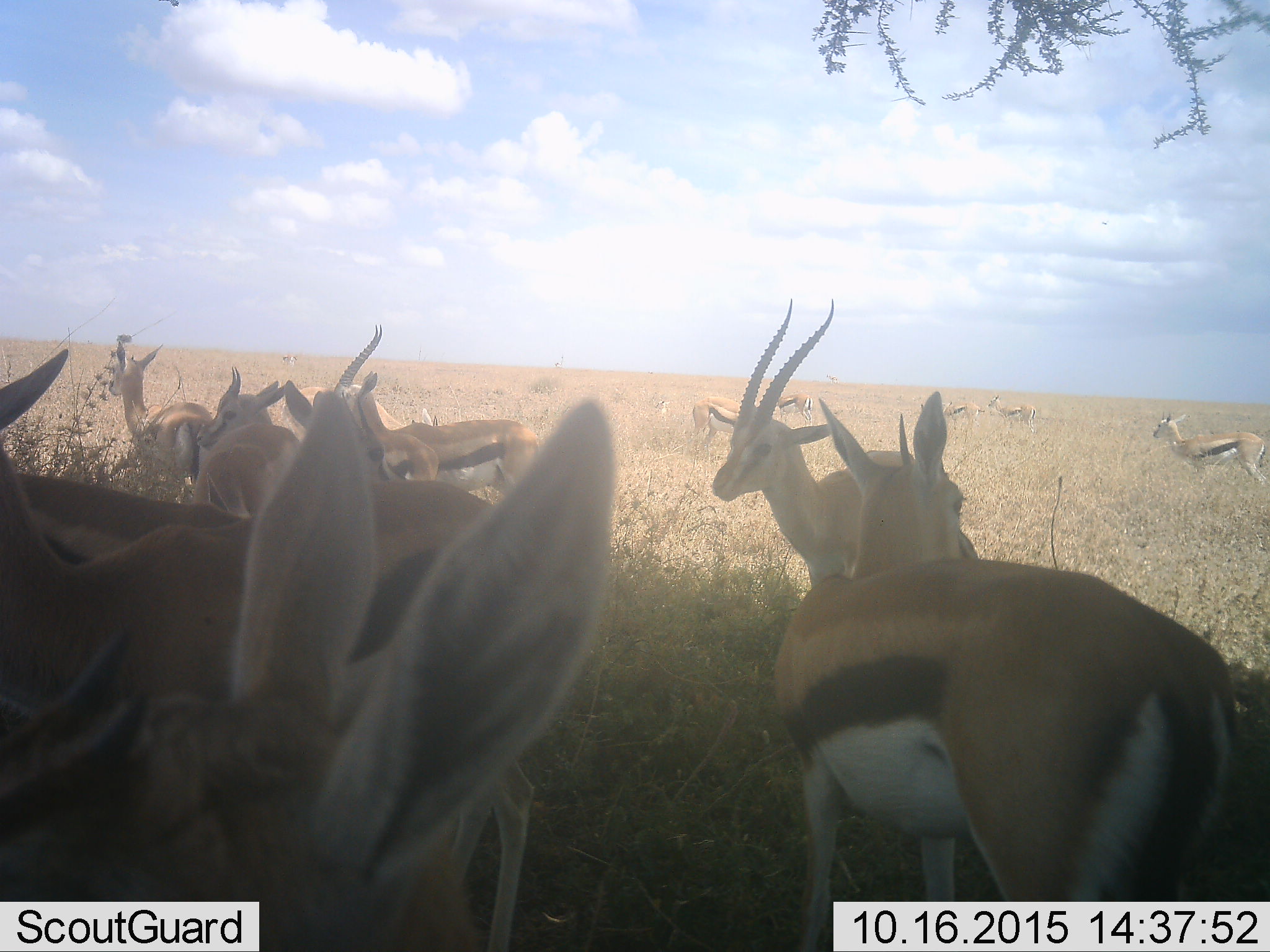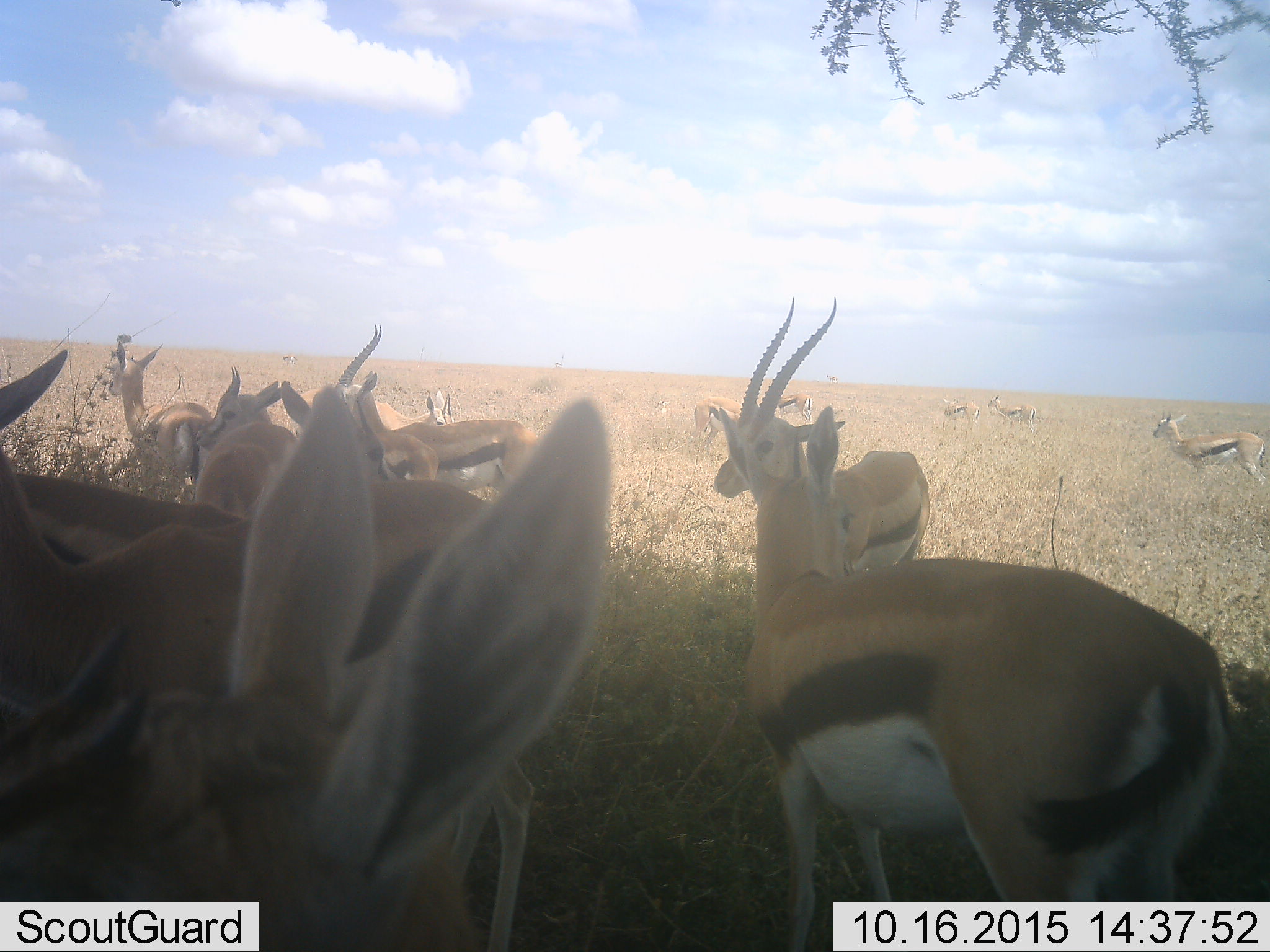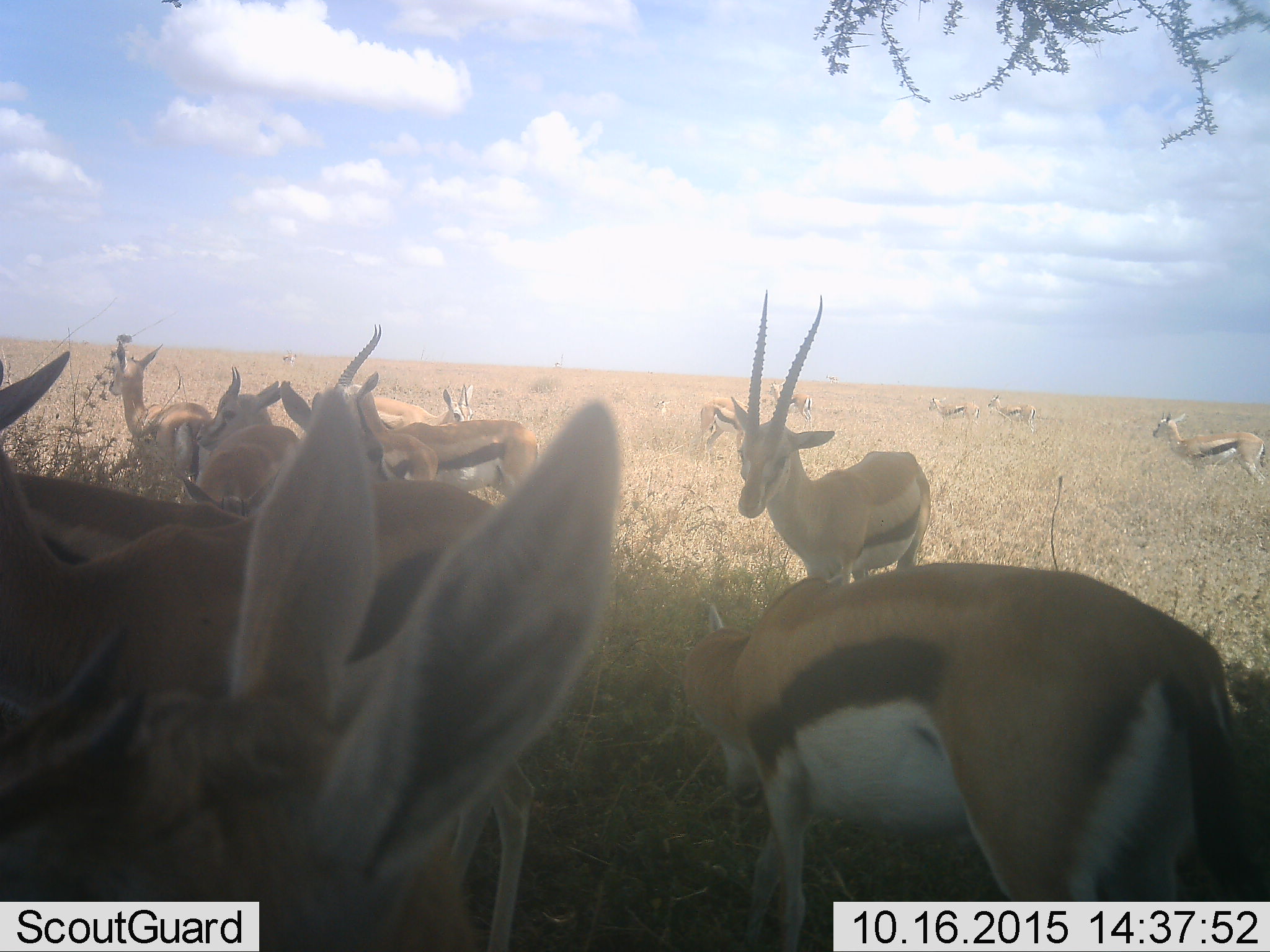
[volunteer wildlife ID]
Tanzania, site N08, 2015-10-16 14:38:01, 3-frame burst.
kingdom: Animalia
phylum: Chordata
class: Mammalia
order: Artiodactyla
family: Bovidae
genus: Eudorcas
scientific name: Eudorcas thomsonii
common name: thomson's gazelle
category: gazellethomsons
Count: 11-50.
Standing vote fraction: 90%.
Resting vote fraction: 20%.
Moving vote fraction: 60%.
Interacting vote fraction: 50%.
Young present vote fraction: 40%.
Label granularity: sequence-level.